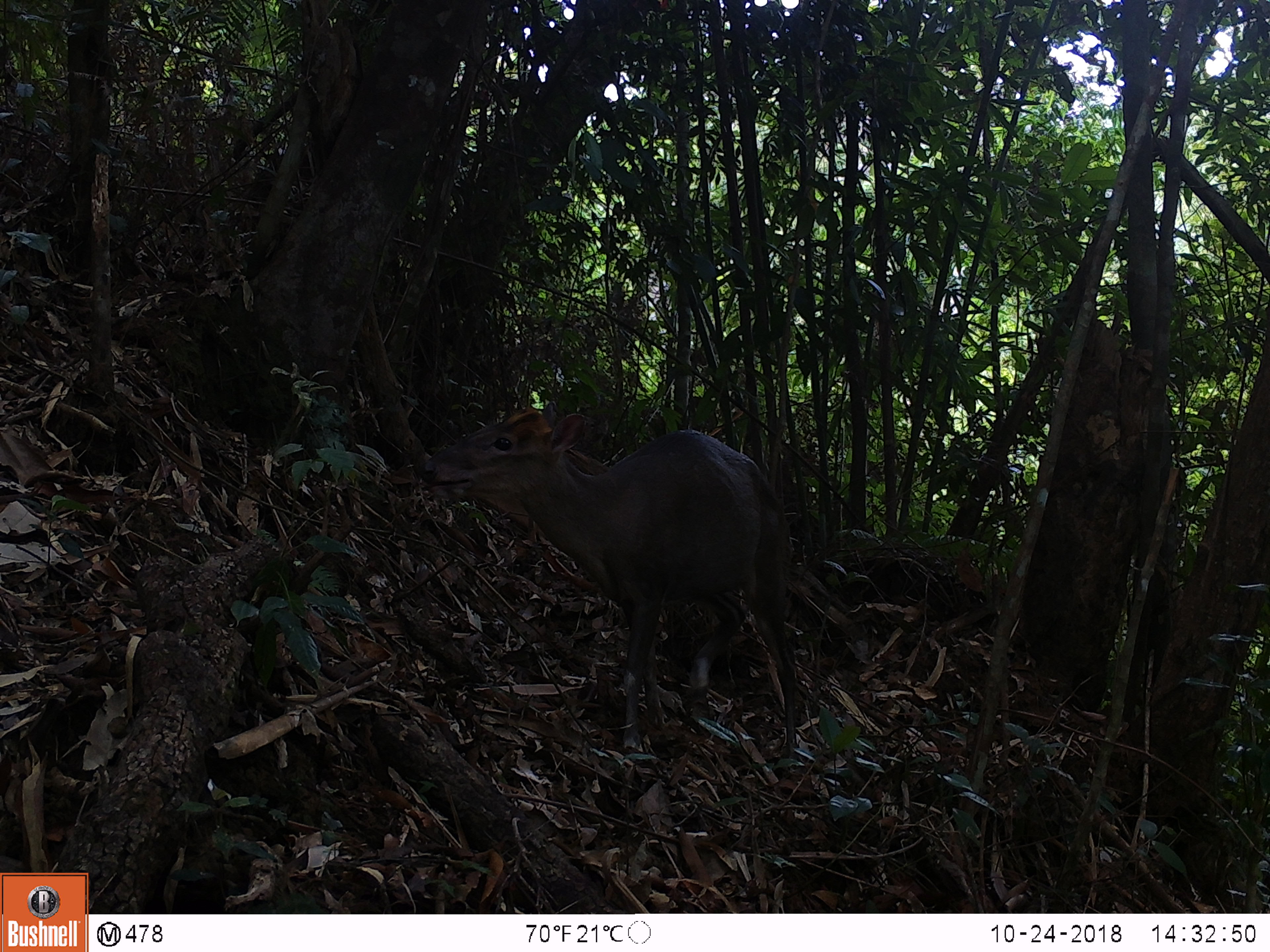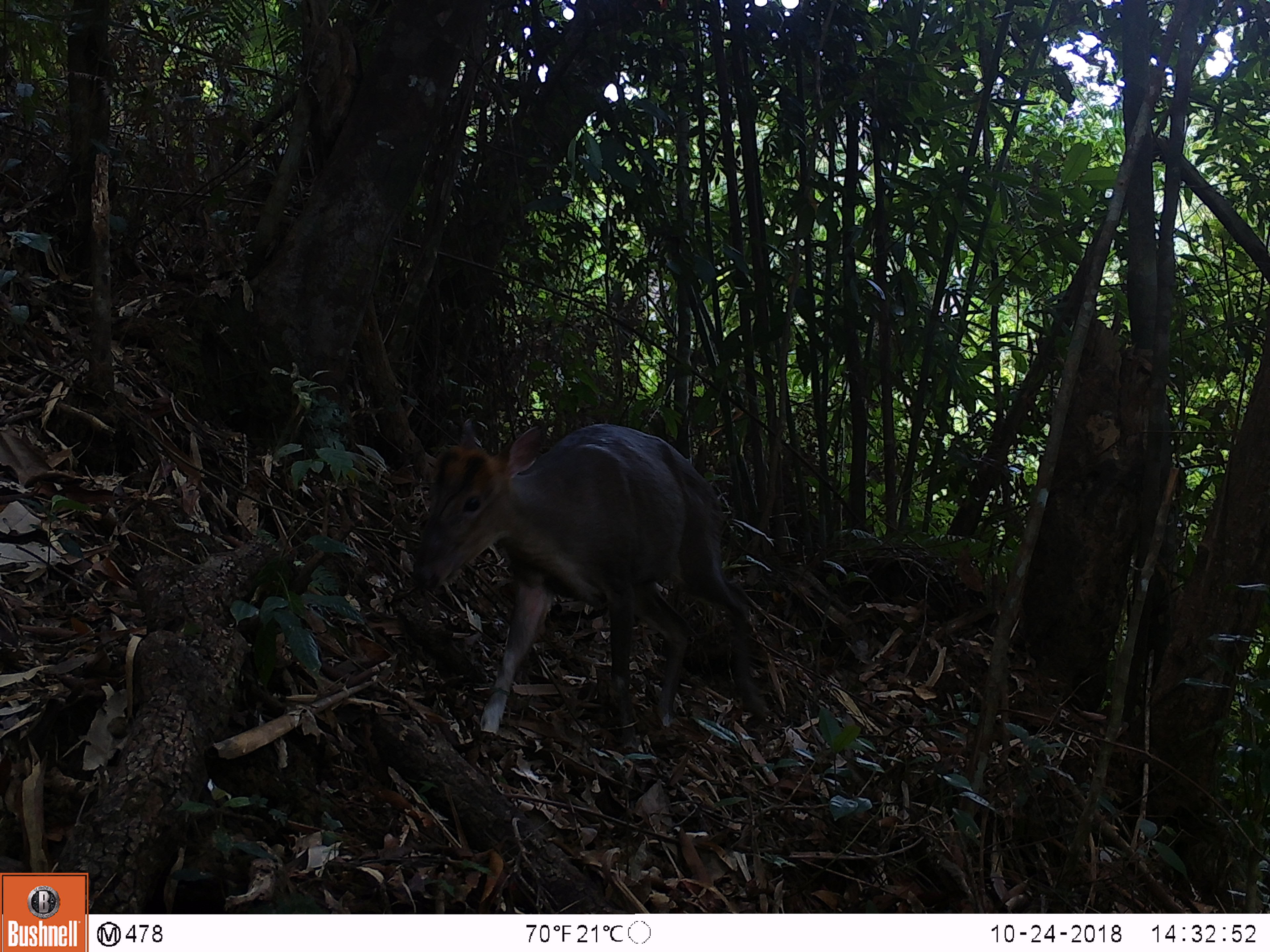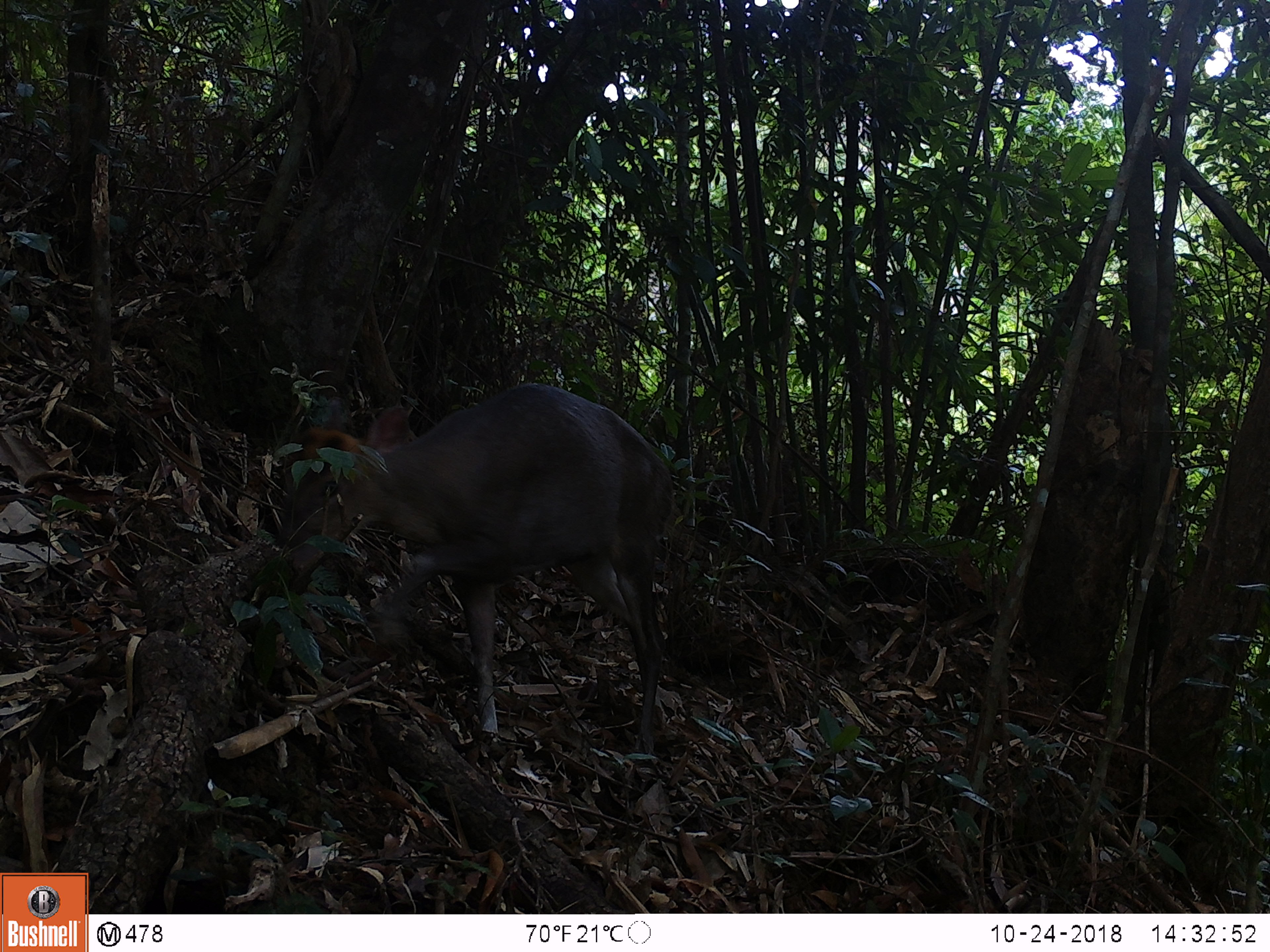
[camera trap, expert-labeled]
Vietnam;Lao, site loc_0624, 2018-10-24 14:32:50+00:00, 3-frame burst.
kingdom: Animalia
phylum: Chordata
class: Mammalia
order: Artiodactyla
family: Cervidae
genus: Muntiacus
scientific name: Muntiacus rooseveltorum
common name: roosevelt's muntjac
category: roosevelts muntjac group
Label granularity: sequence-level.